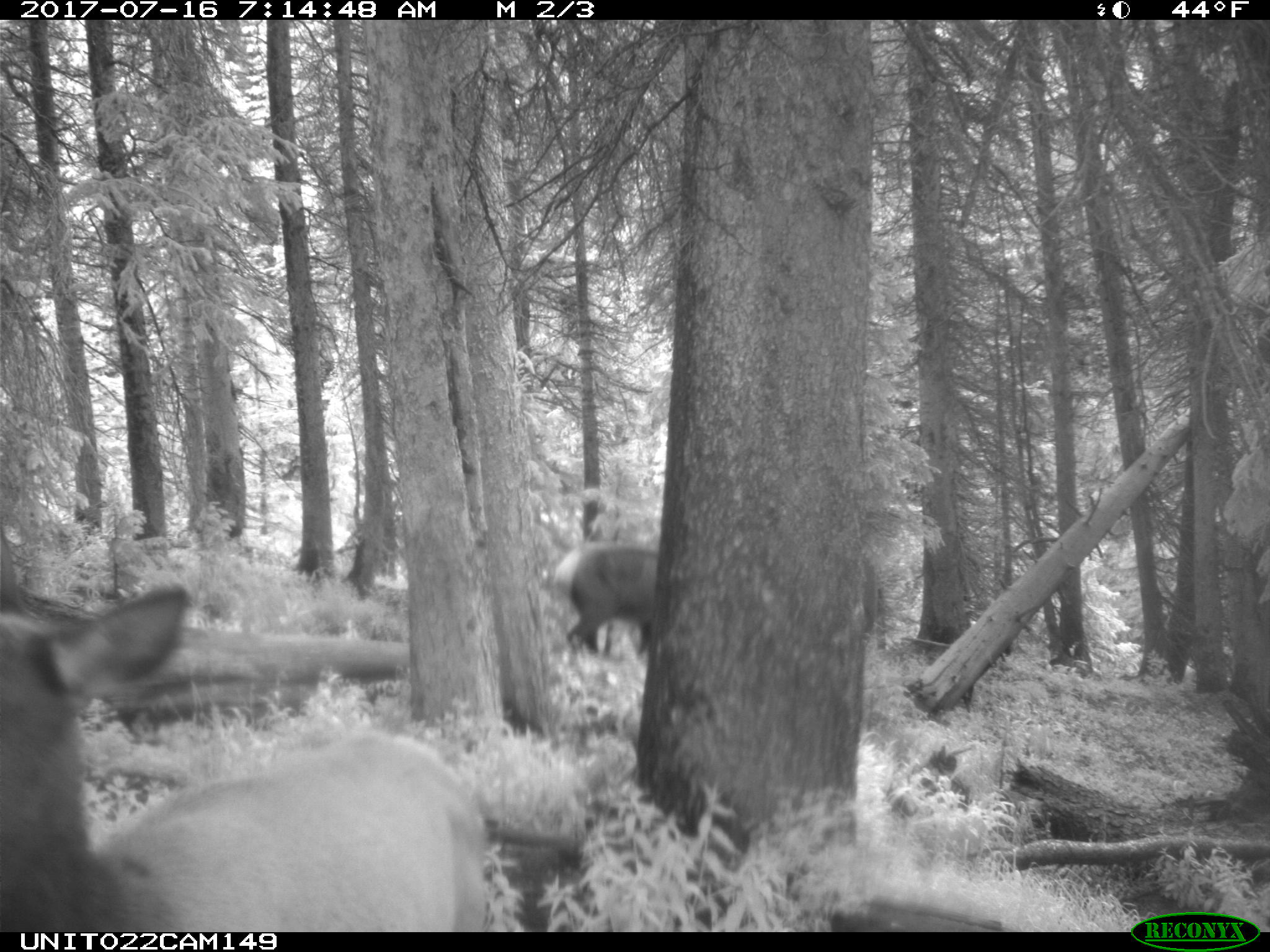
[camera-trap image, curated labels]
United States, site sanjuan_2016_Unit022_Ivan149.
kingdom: Animalia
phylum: Chordata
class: Mammalia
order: Artiodactyla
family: Cervidae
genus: Cervus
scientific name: Cervus elaphus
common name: red deer